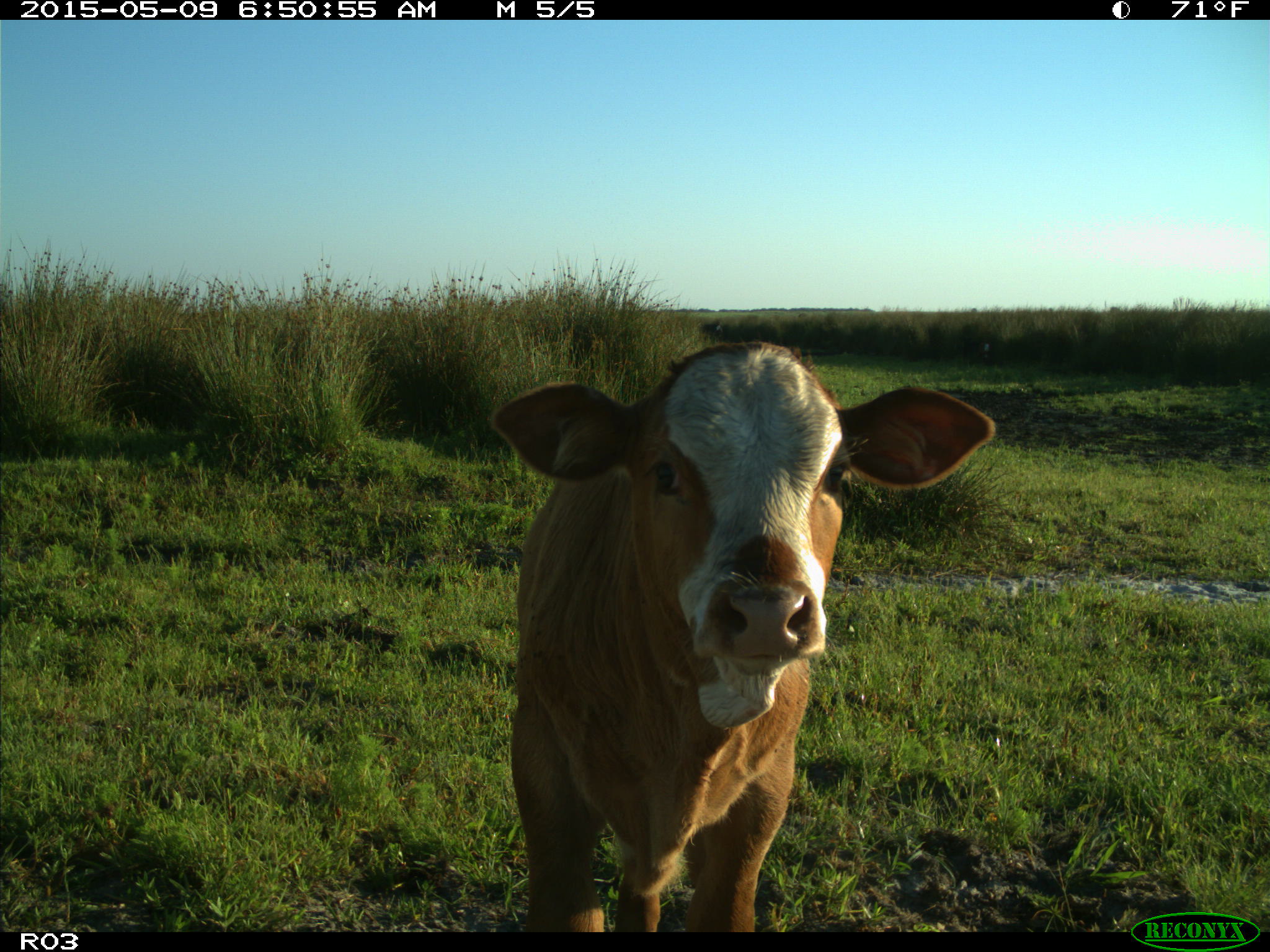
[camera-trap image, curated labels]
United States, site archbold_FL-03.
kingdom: Animalia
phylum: Chordata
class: Mammalia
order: Artiodactyla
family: Bovidae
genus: Bos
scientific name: Bos taurus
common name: domestic cow